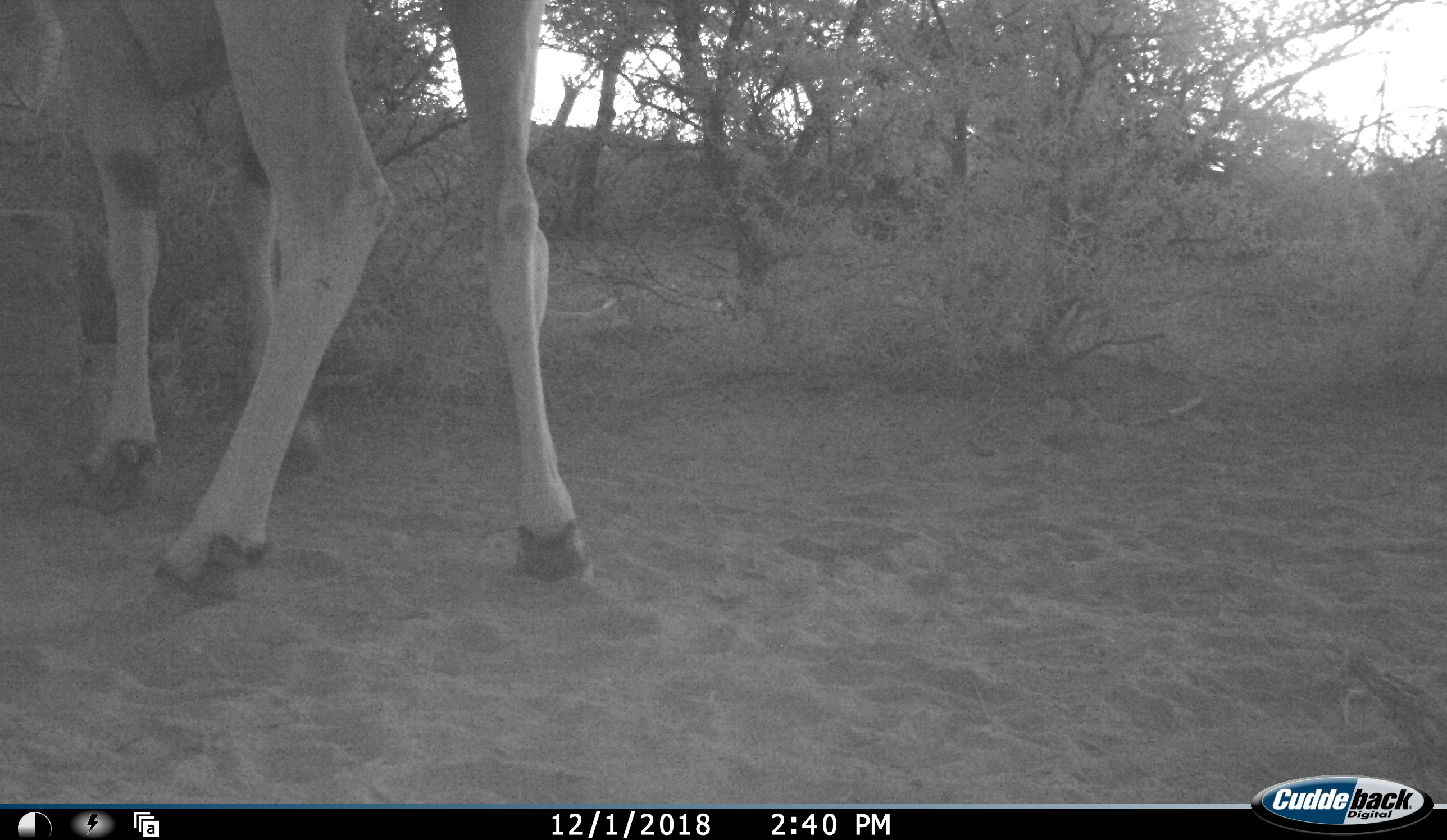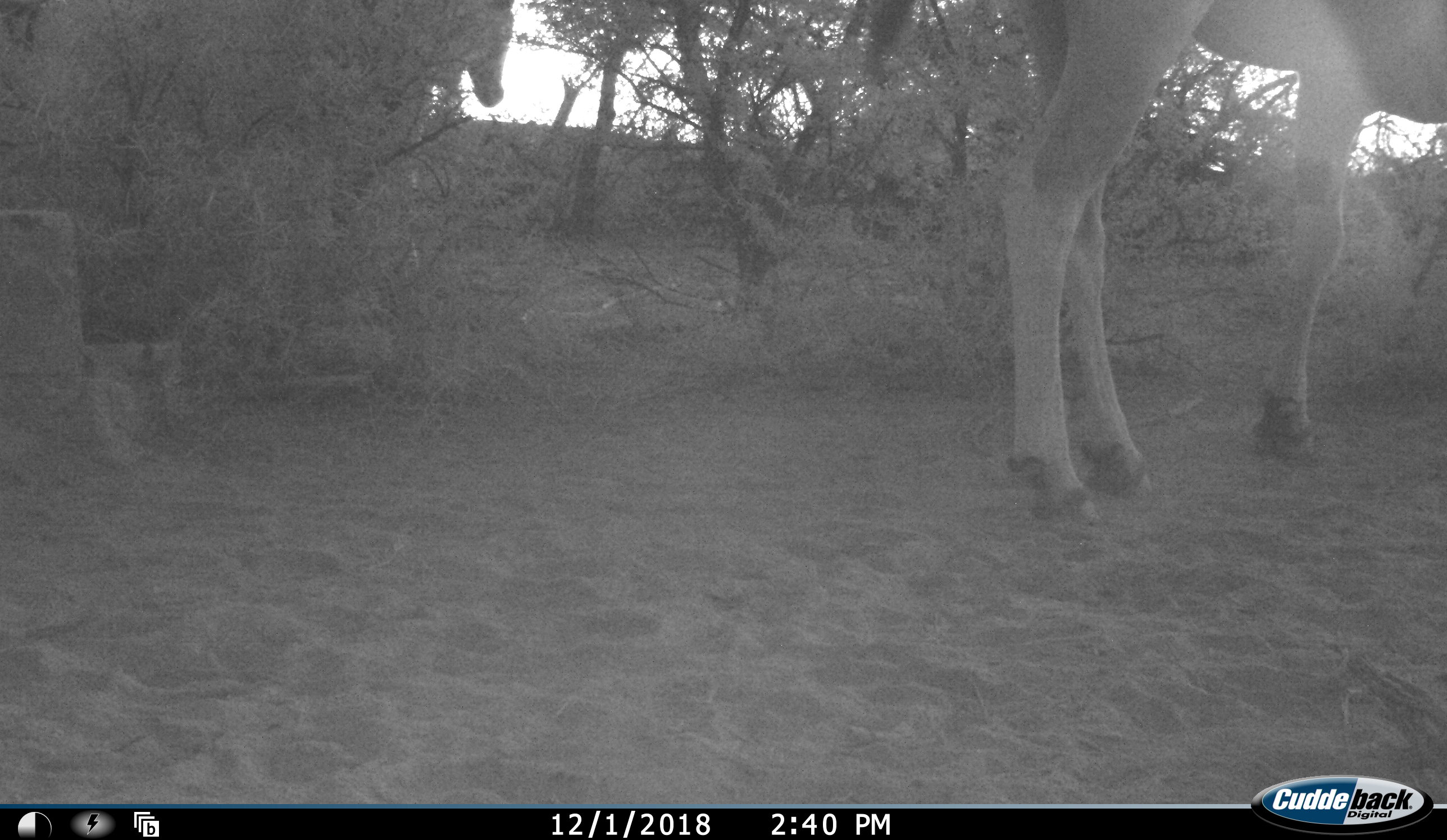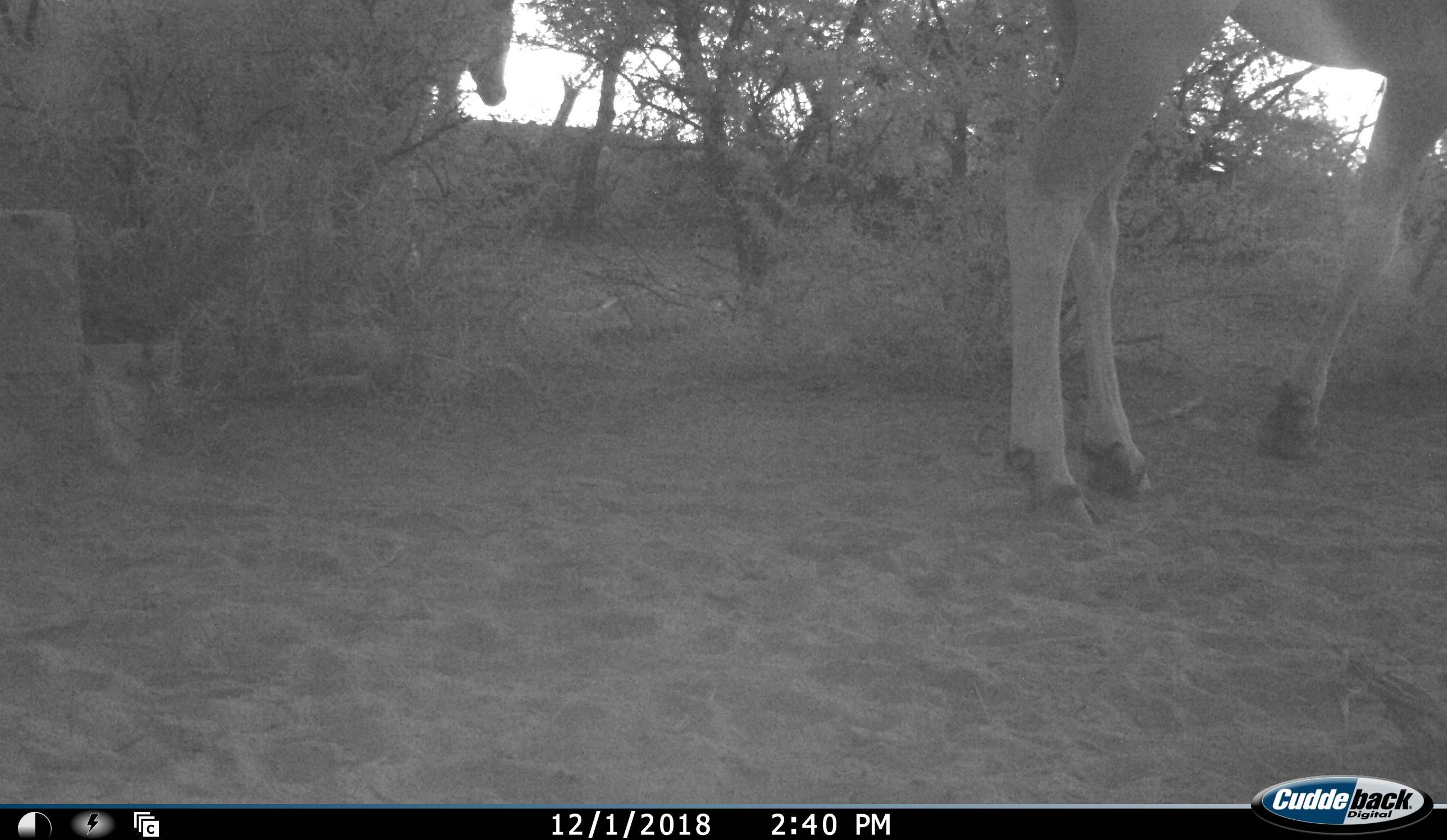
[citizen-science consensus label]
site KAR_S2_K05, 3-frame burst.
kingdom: Animalia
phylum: Chordata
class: Mammalia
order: Artiodactyla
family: Bovidae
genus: Tragelaphus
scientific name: Tragelaphus oryx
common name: eland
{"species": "eland (Tragelaphus oryx)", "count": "2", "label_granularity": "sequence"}